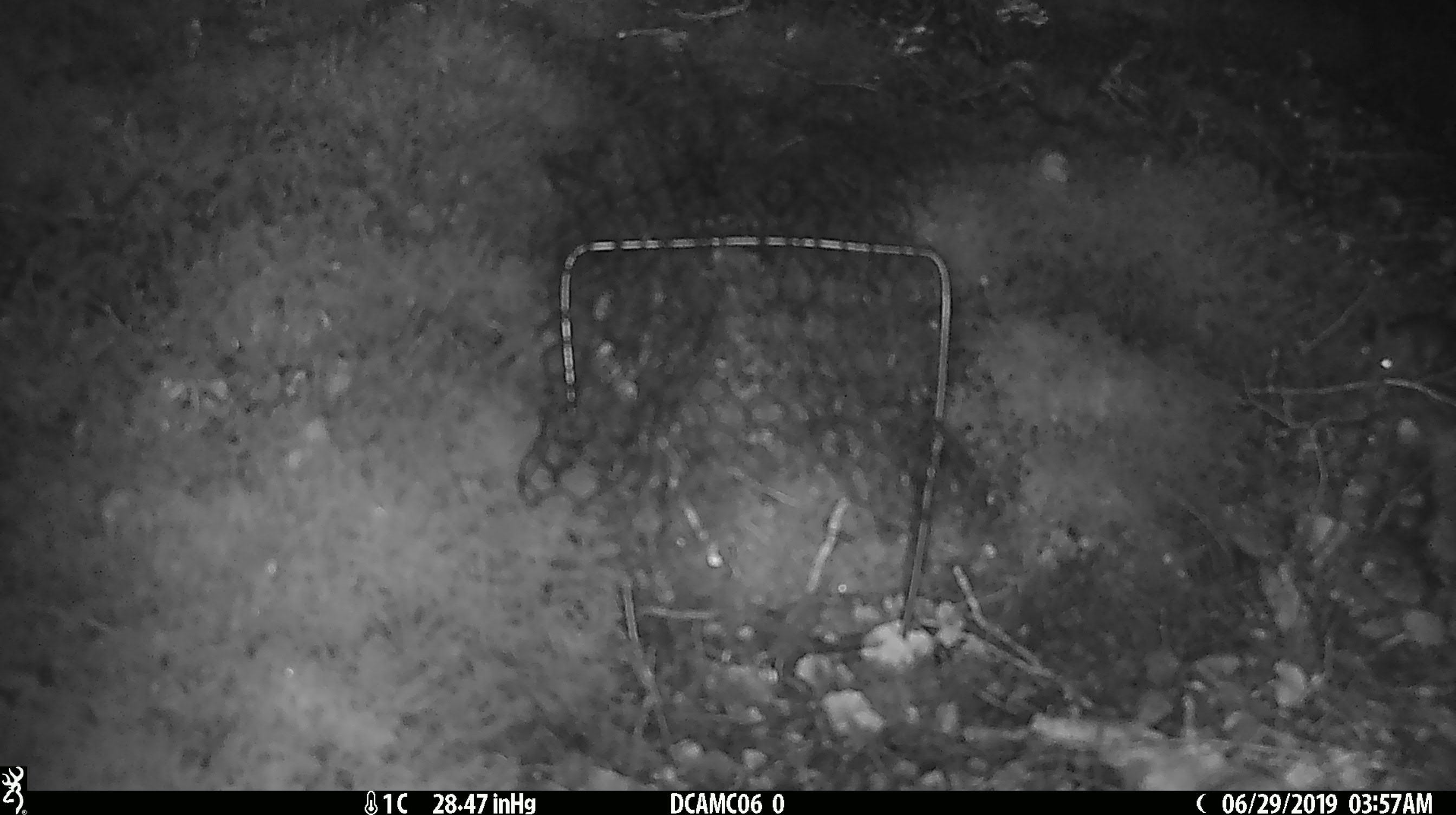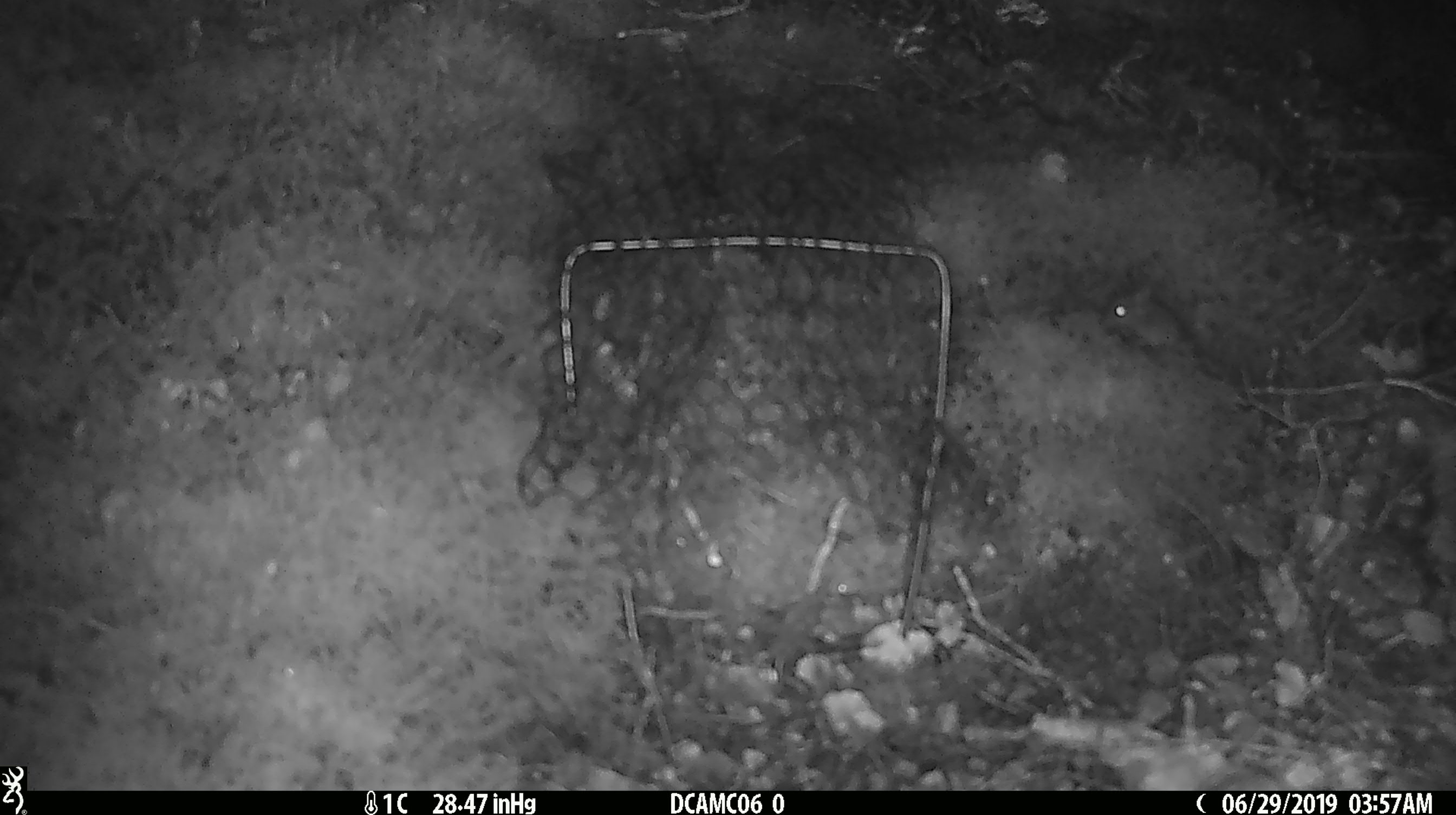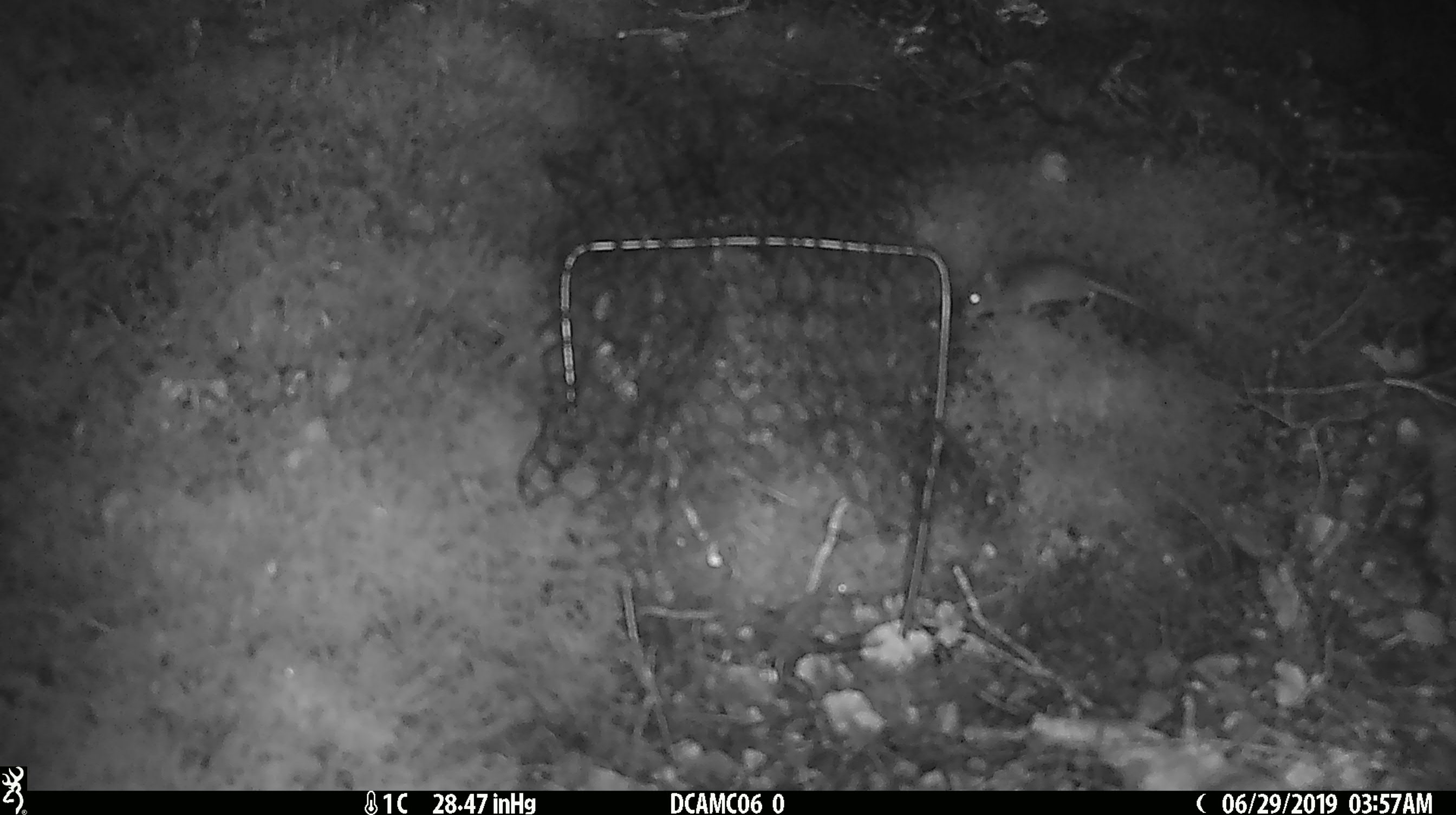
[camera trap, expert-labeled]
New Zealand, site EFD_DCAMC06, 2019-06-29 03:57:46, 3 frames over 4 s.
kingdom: Animalia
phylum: Chordata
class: Mammalia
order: Rodentia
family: Muridae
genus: Mus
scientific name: Mus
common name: mouse